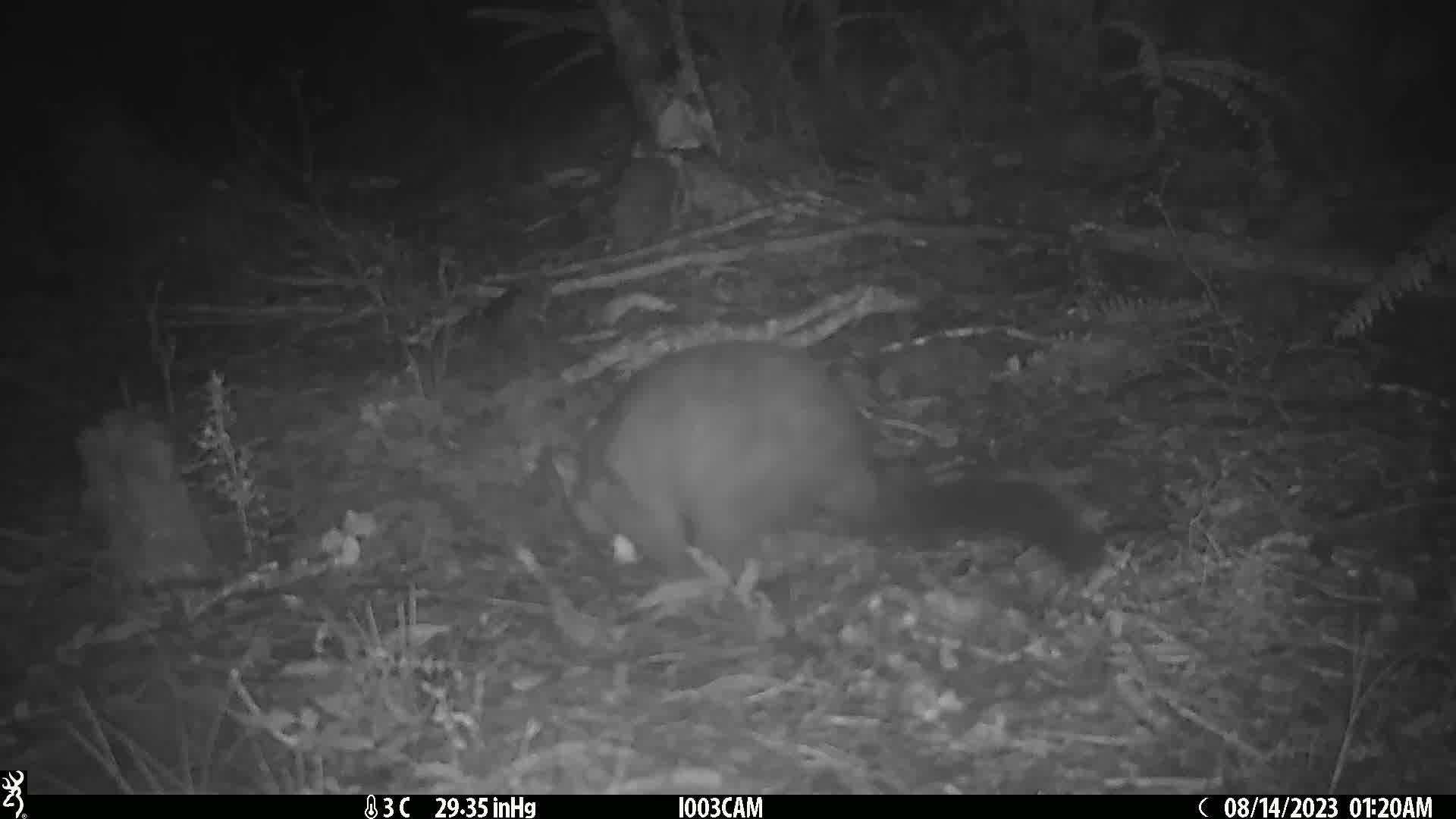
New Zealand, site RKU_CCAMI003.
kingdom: Animalia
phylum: Chordata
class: Mammalia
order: Diprotodontia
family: Phalangeridae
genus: Trichosurus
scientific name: Trichosurus vulpecula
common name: common brushtail possum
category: possum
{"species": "possum (common brushtail possum) (Trichosurus vulpecula)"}